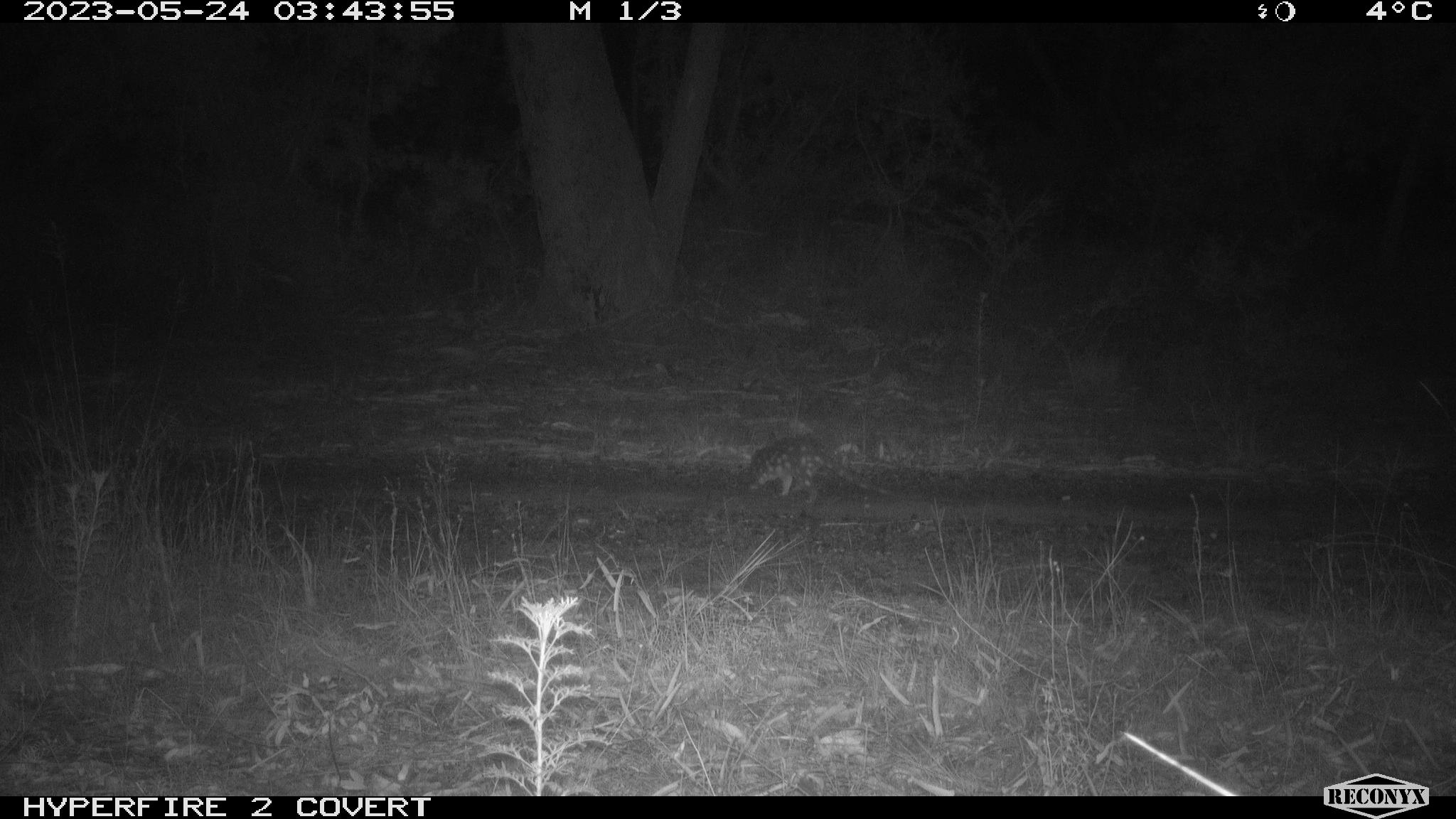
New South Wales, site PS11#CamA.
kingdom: Animalia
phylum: Chordata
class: Mammalia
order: Dasyuromorphia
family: Dasyuridae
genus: Dasyurus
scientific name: Dasyurus maculatus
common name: spotted-tailed quoll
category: quoll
Quoll (spotted-tailed quoll) (Dasyurus maculatus).